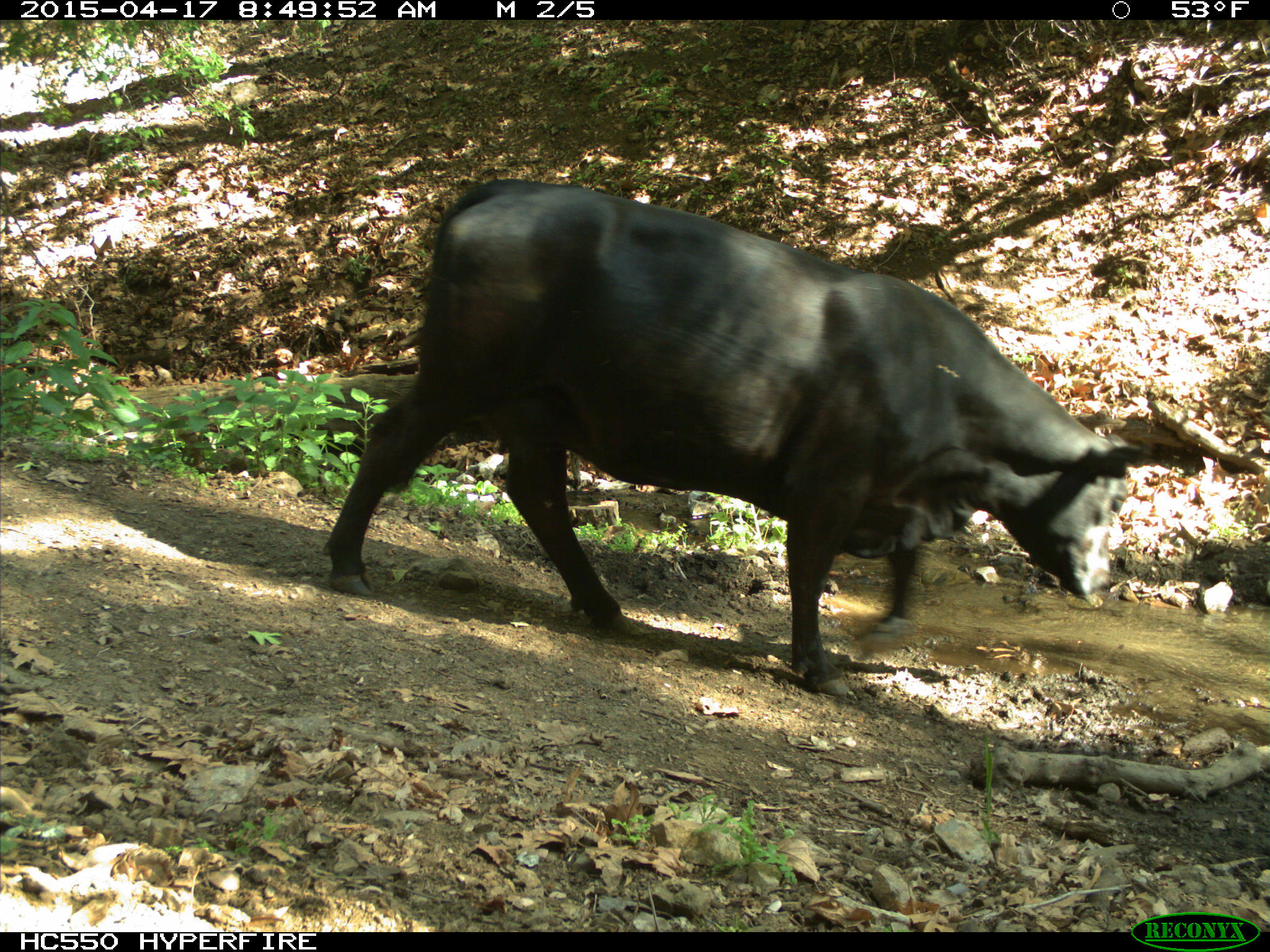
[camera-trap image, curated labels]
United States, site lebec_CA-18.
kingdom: Animalia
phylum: Chordata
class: Mammalia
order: Artiodactyla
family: Bovidae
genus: Bos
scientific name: Bos taurus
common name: domestic cow